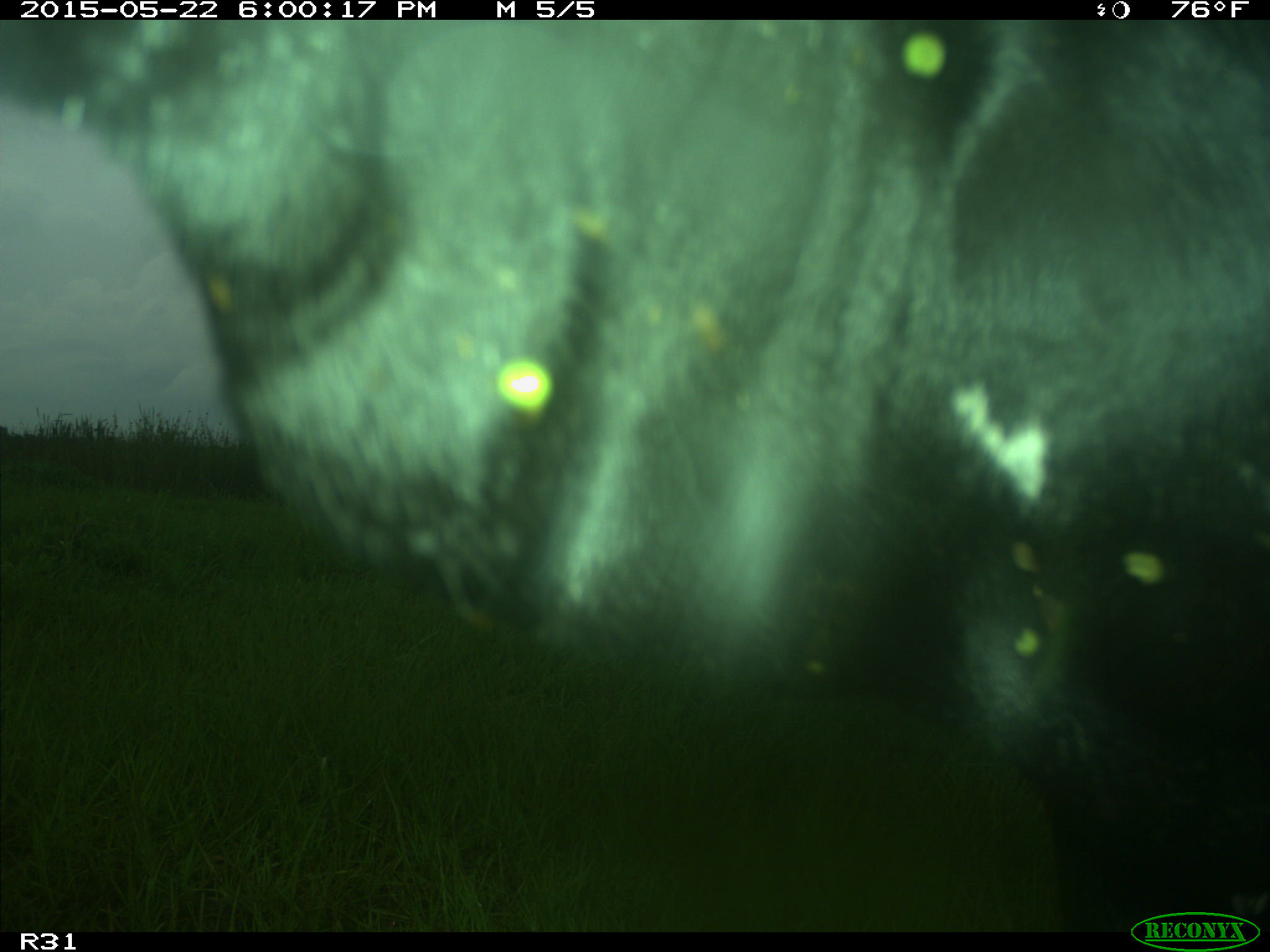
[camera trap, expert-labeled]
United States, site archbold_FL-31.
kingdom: Animalia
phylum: Chordata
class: Mammalia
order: Artiodactyla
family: Bovidae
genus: Bos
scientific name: Bos taurus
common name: domestic cow